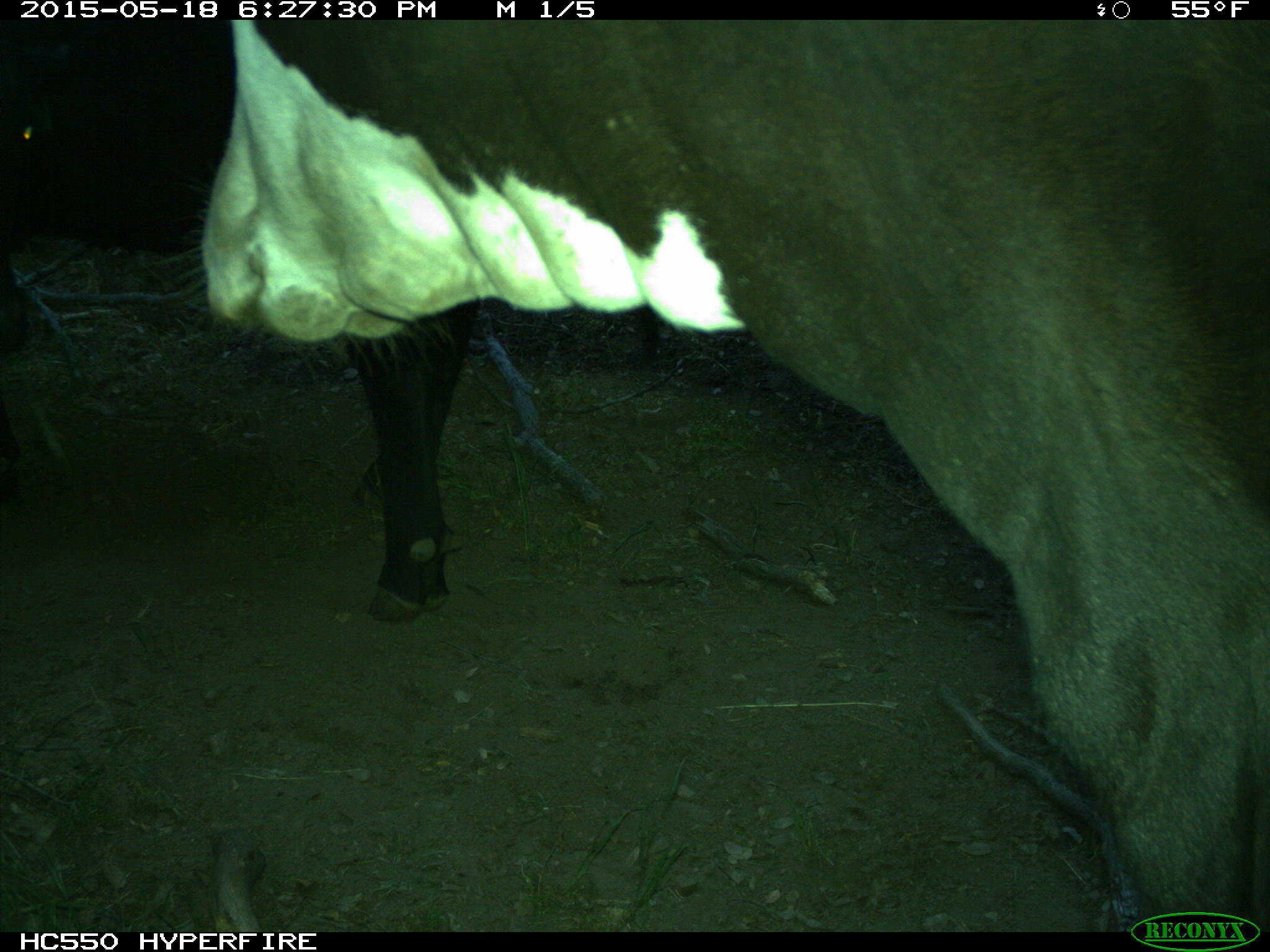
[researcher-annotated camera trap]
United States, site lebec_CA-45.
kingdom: Animalia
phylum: Chordata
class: Mammalia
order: Artiodactyla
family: Bovidae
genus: Bos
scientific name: Bos taurus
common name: domestic cow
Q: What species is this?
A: Bos taurus (domestic cow).